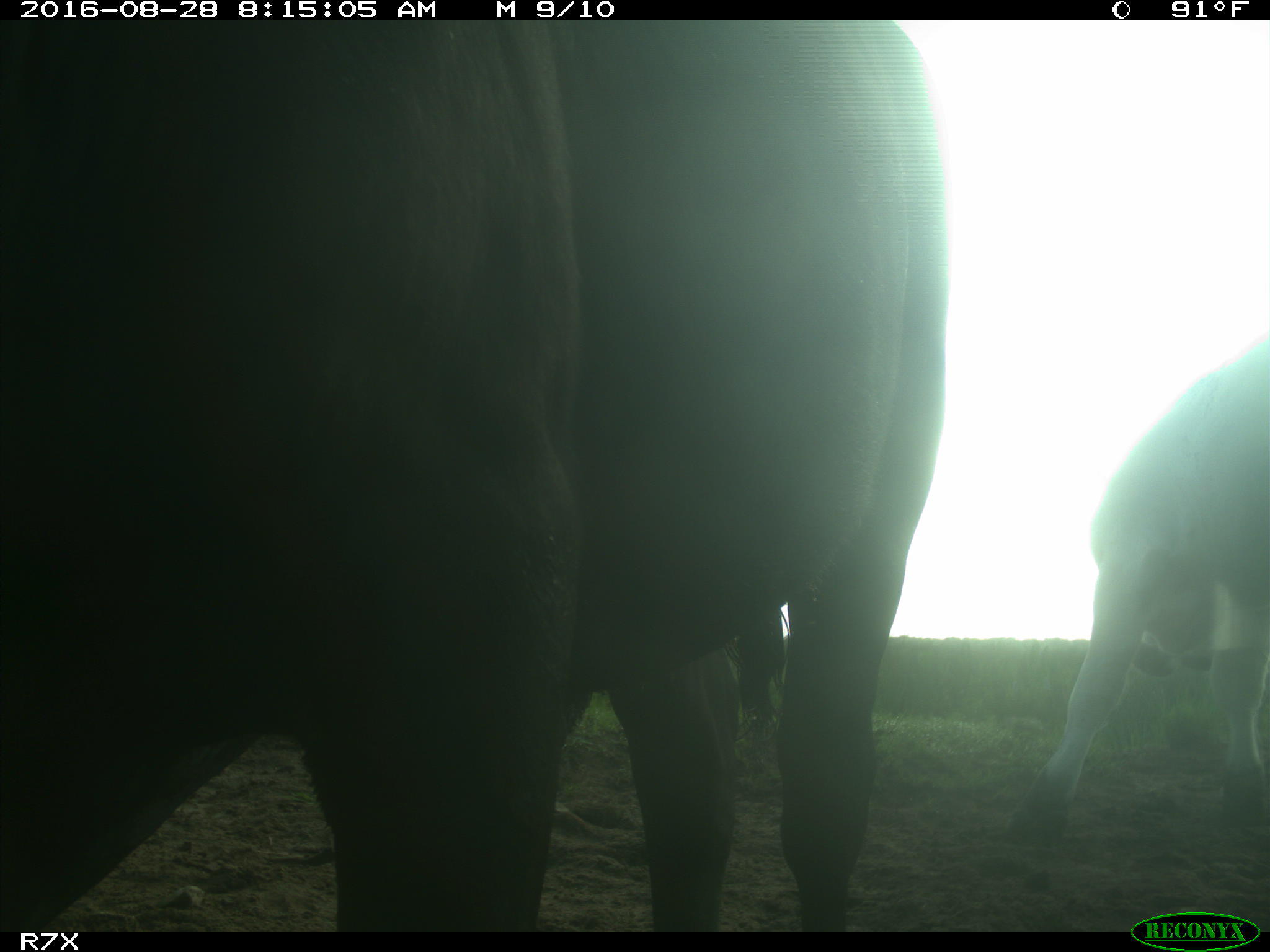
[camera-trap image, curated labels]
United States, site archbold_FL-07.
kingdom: Animalia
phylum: Chordata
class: Mammalia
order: Artiodactyla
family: Bovidae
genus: Bos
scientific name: Bos taurus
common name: domestic cow